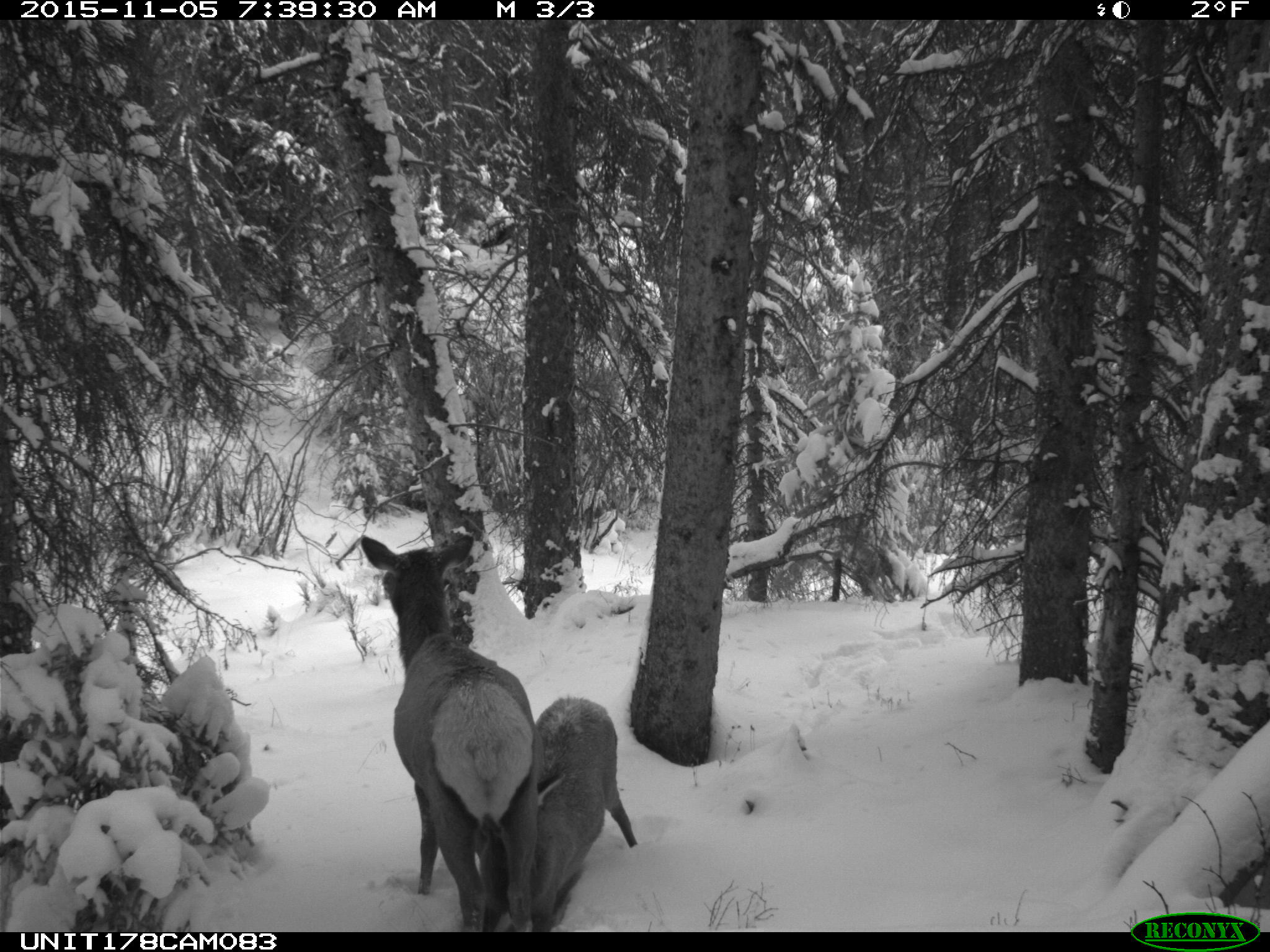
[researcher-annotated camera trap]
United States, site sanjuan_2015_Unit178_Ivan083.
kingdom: Animalia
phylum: Chordata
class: Mammalia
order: Artiodactyla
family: Cervidae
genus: Cervus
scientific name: Cervus elaphus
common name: red deer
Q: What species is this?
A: Cervus elaphus (red deer).